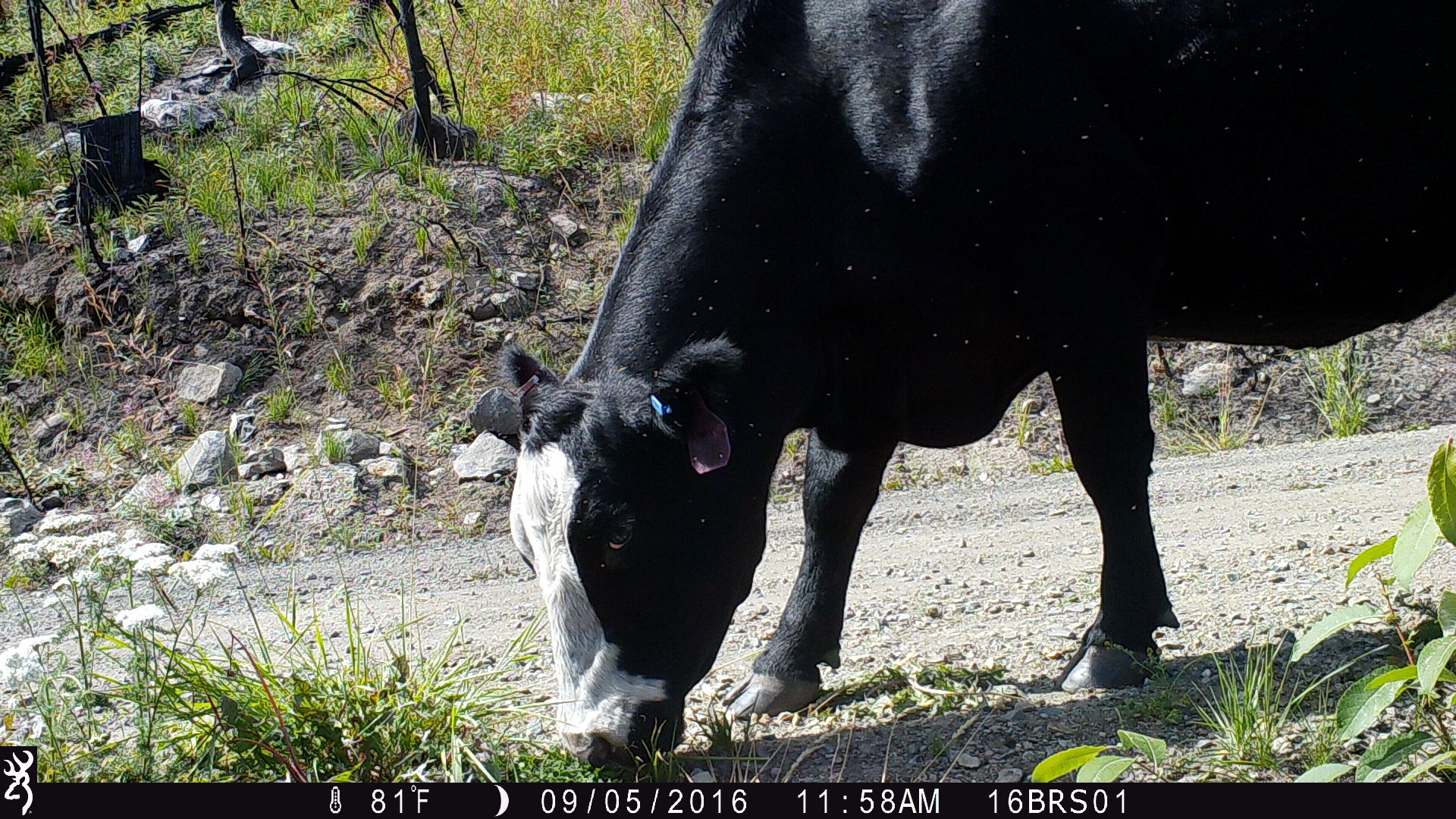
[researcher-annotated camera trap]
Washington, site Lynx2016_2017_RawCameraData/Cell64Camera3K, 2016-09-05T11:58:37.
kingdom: Animalia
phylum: Chordata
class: Mammalia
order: Artiodactyla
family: Bovidae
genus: Bos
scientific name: Bos taurus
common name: domestic cattle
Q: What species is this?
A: Domestic cattle (Bos taurus).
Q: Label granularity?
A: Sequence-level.